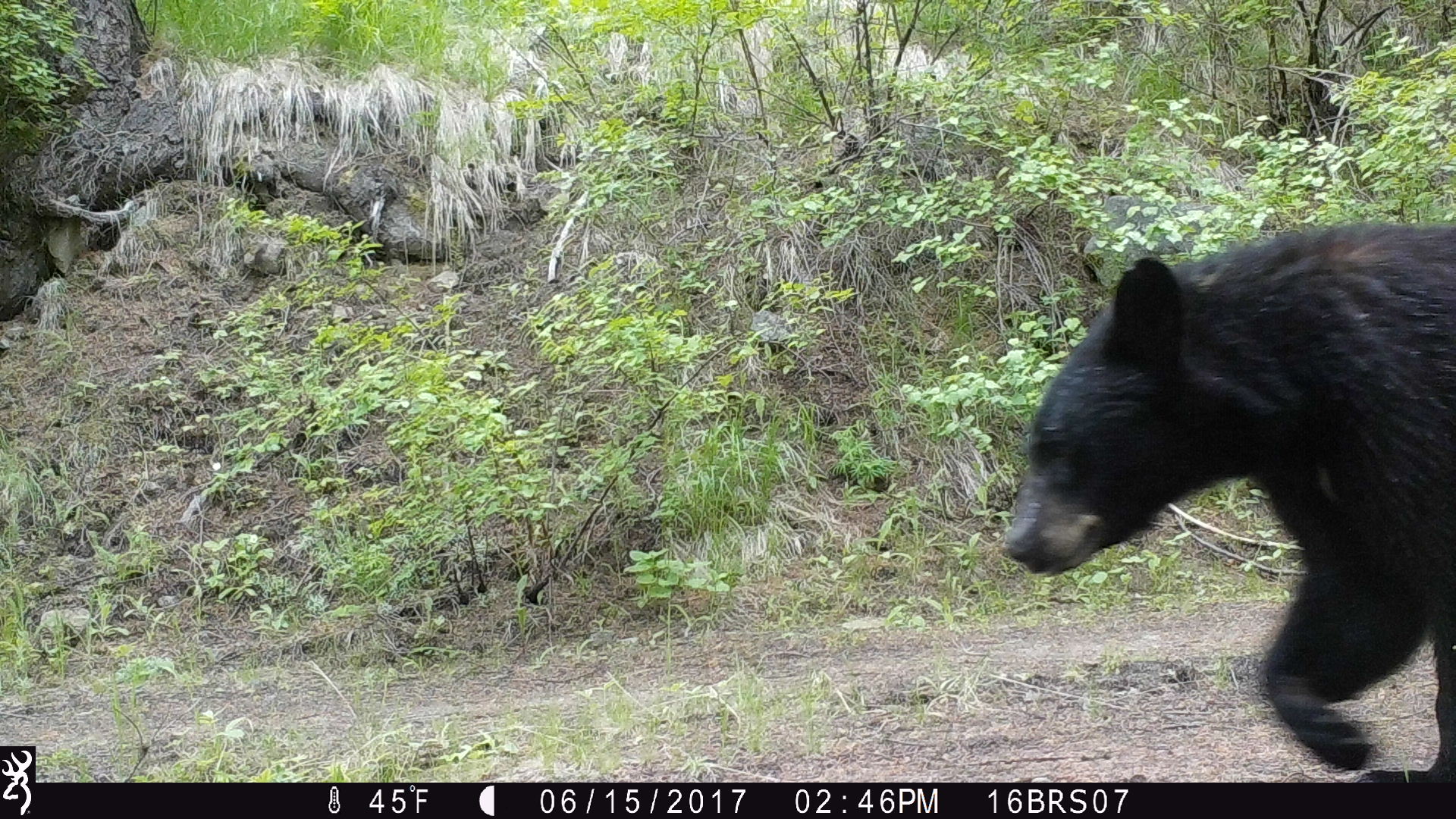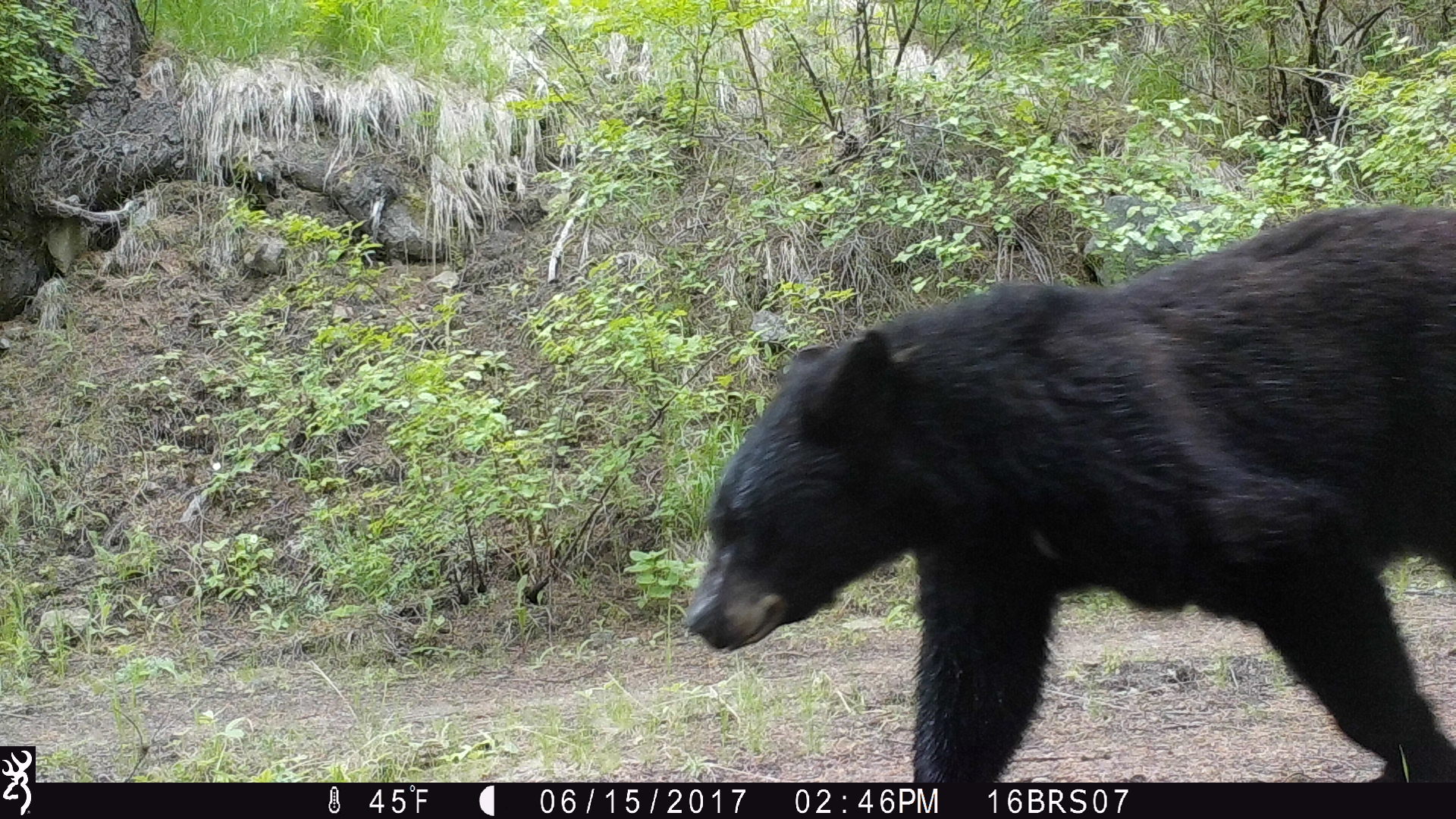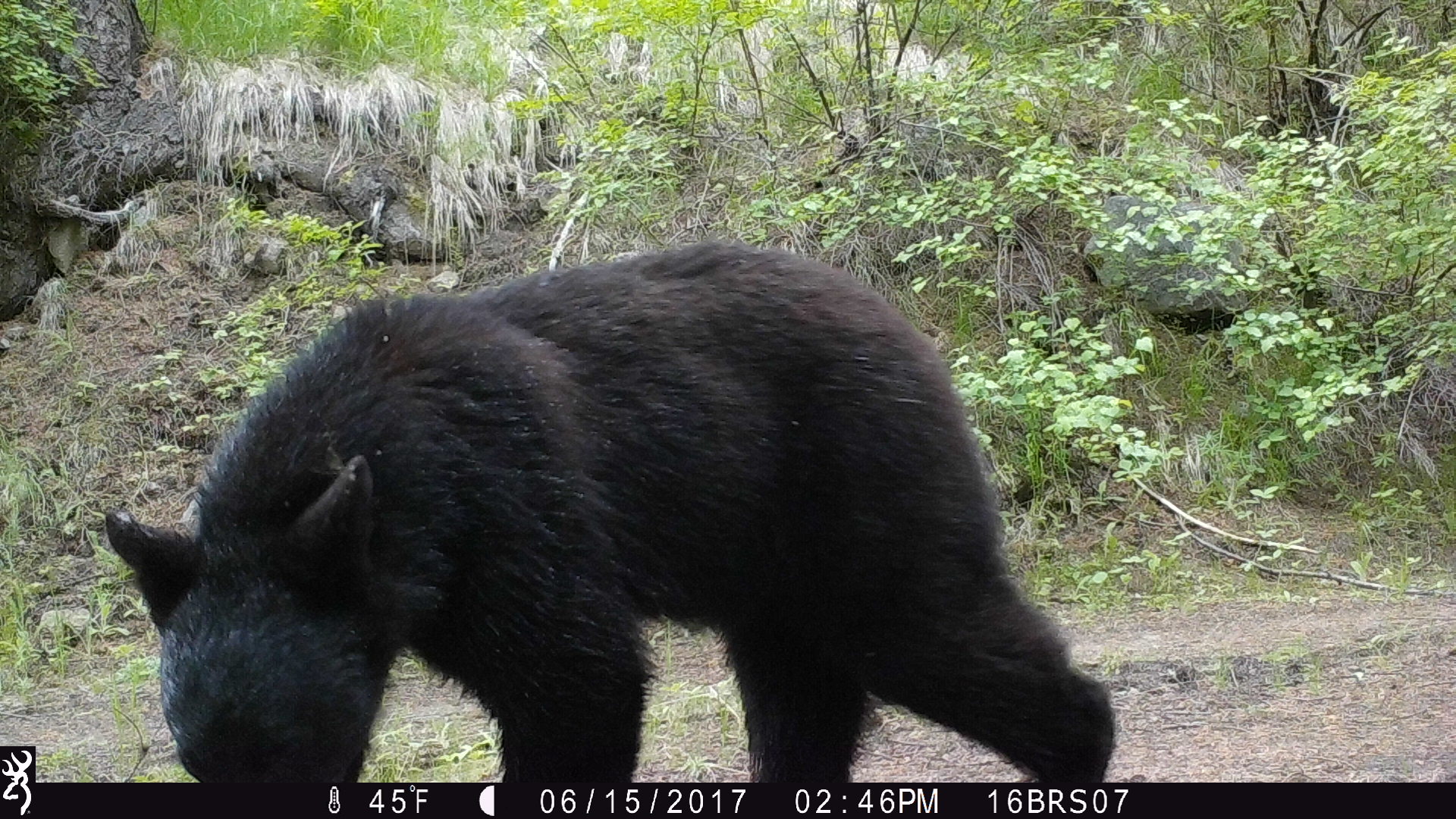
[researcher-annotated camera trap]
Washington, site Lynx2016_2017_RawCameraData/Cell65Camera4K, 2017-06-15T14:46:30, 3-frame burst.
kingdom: Animalia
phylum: Chordata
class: Mammalia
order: Carnivora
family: Ursidae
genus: Ursus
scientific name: Ursus americanus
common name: american black bear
Ursus americanus (american black bear). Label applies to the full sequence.